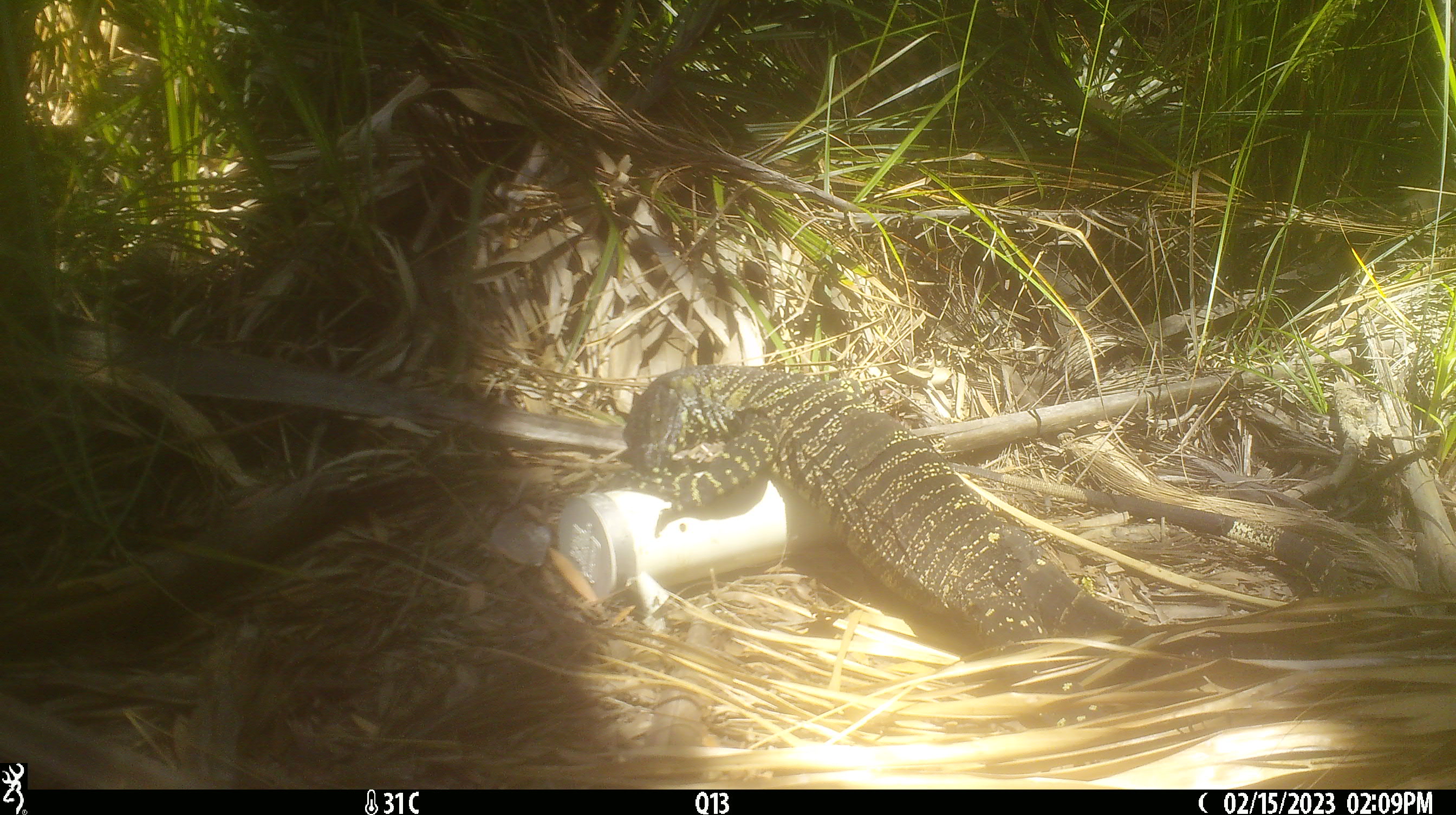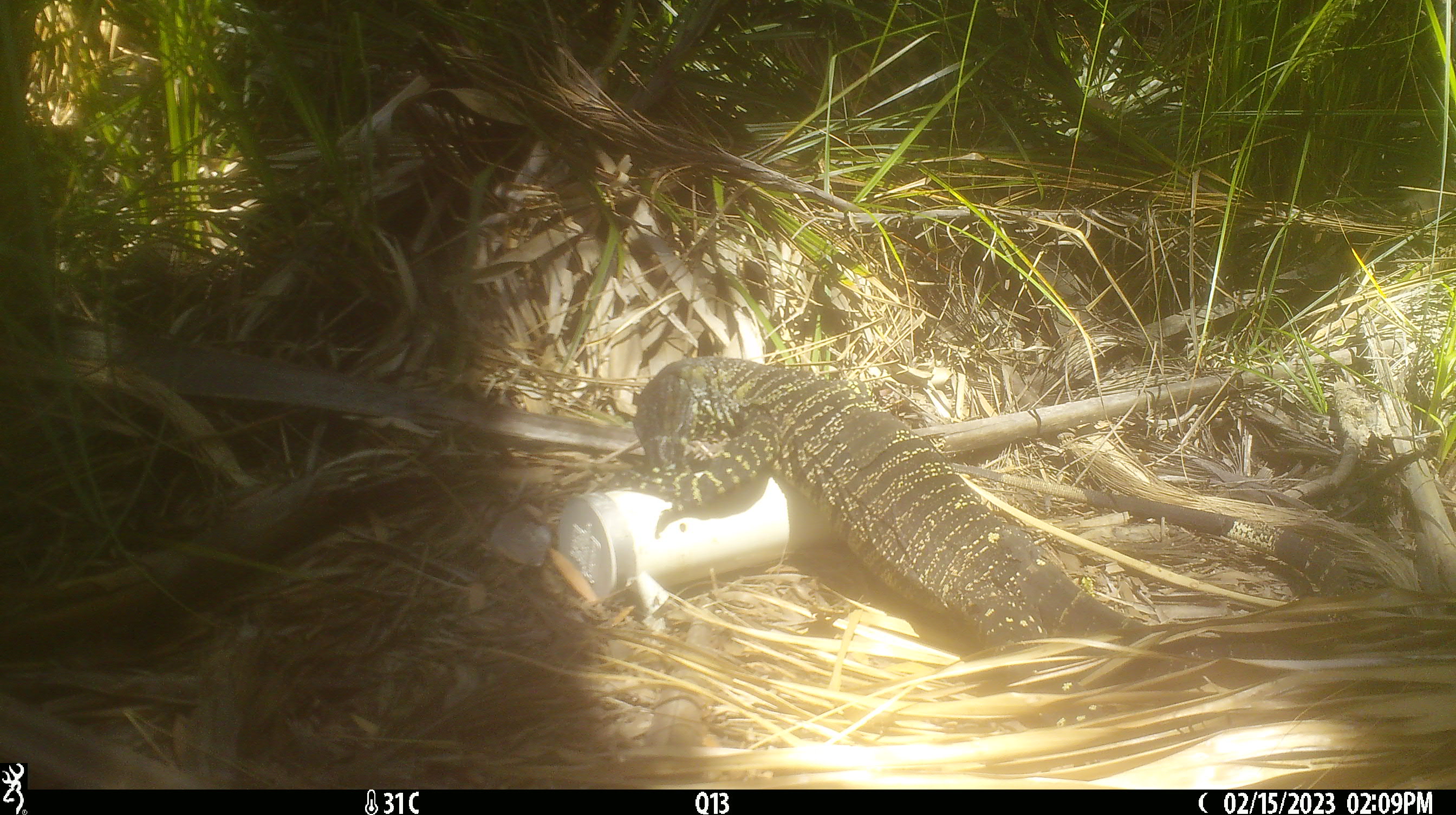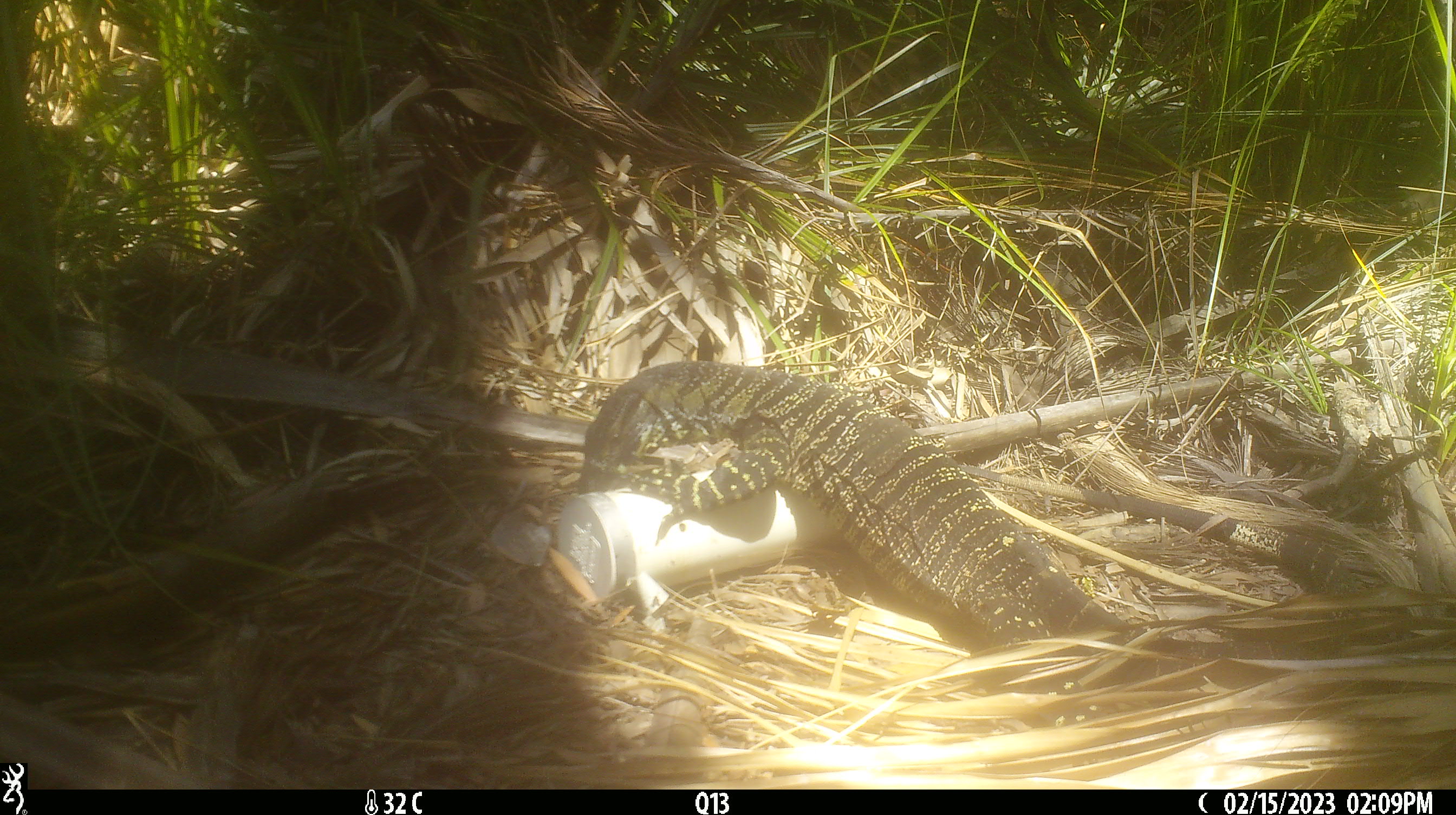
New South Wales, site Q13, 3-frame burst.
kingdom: Animalia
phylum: Chordata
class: Reptilia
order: Squamata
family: Varanidae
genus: Varanus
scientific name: Varanus varius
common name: lace monitor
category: goanna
Goanna (lace monitor) (Varanus varius).